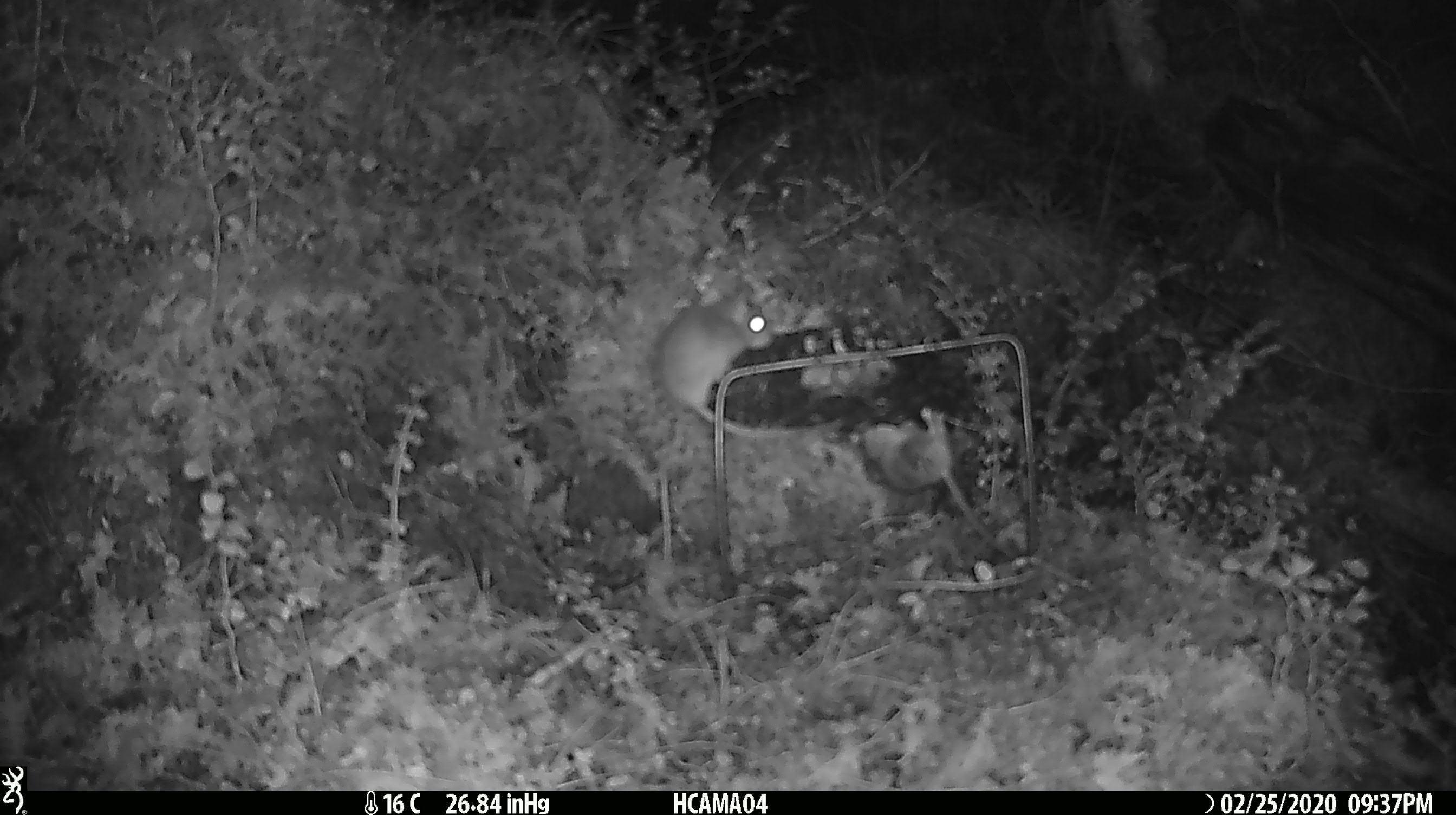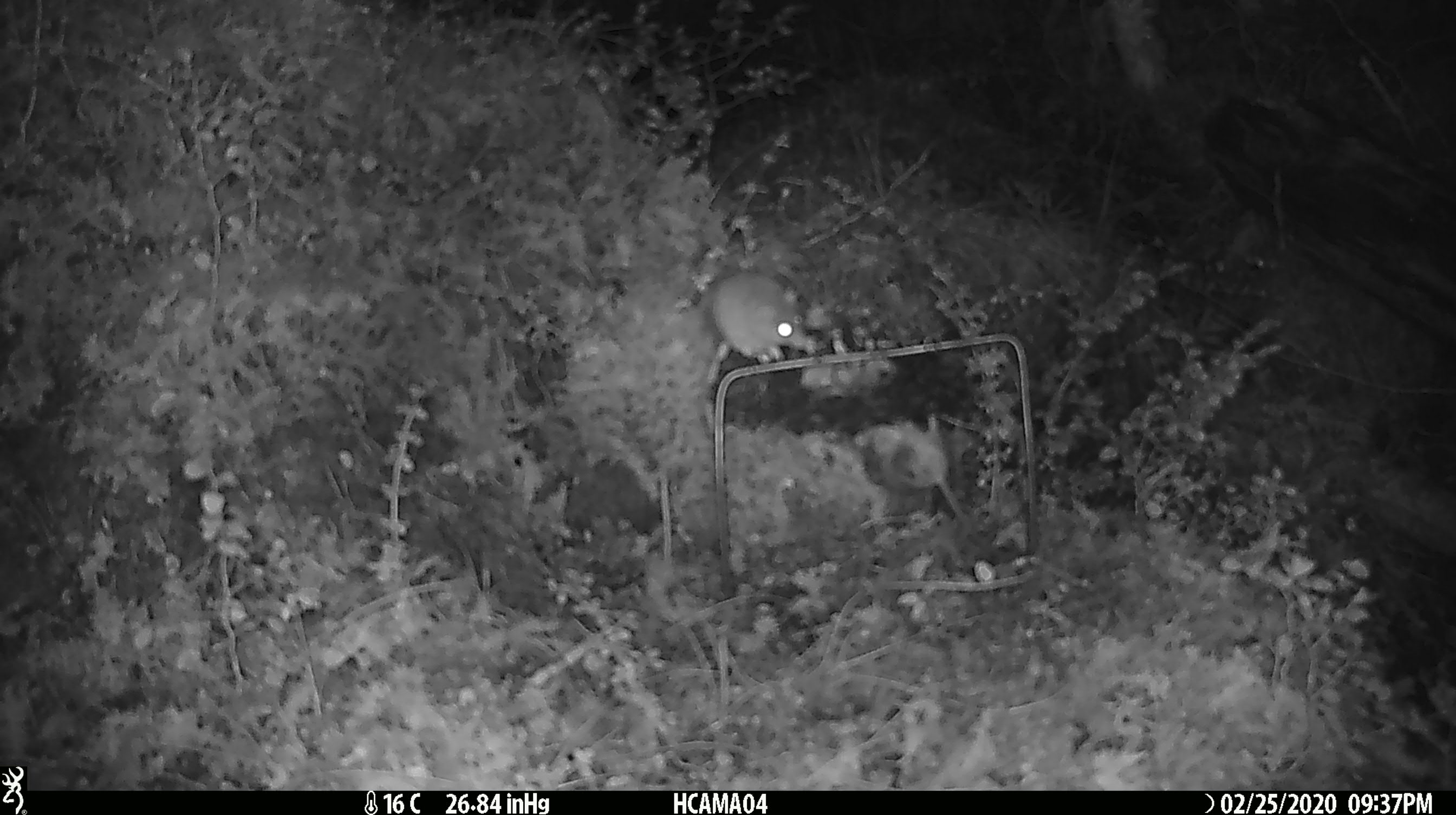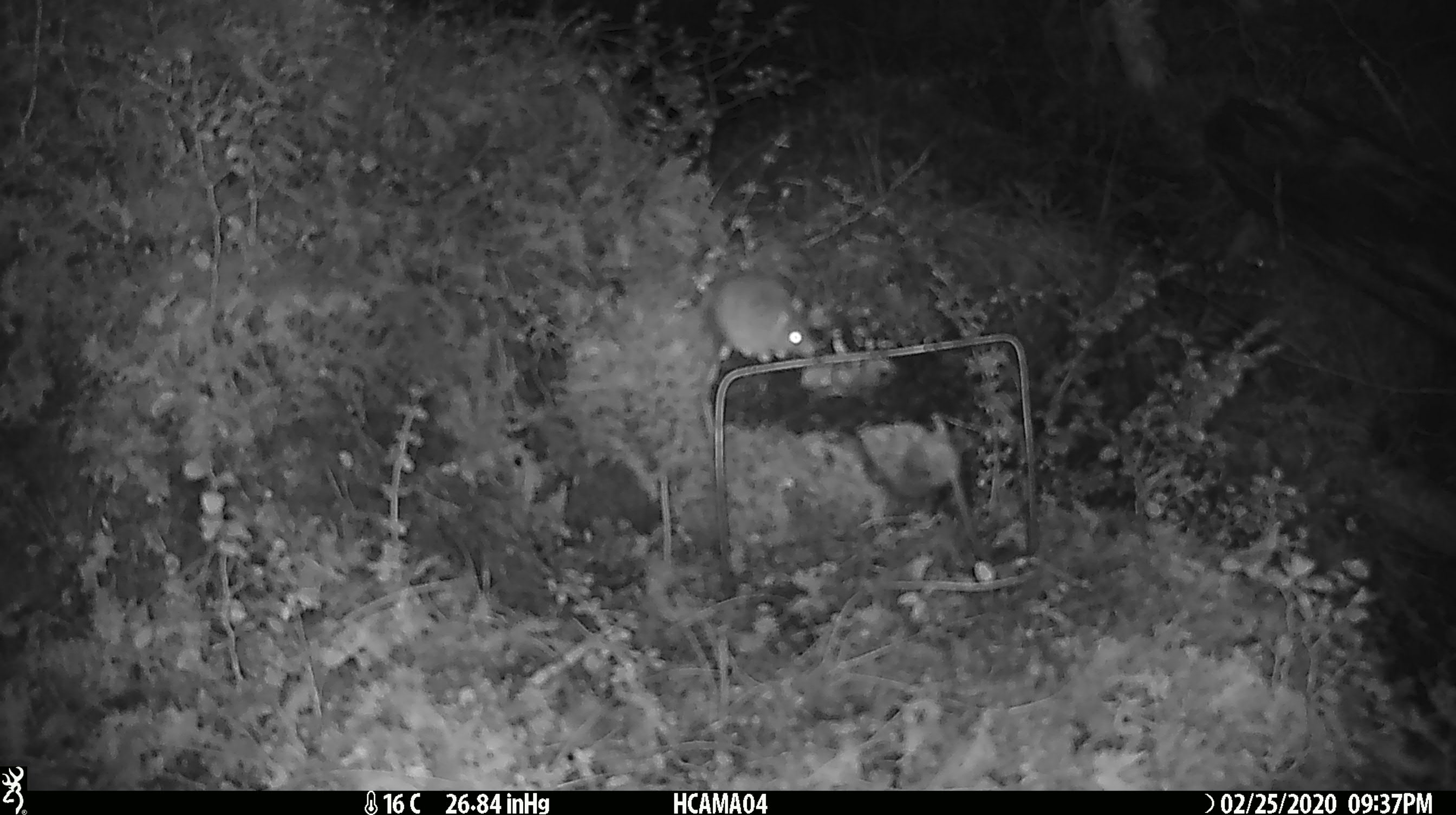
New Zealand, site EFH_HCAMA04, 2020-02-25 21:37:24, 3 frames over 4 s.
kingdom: Animalia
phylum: Chordata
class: Mammalia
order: Rodentia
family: Muridae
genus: Mus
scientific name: Mus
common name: mouse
Mouse (Mus).